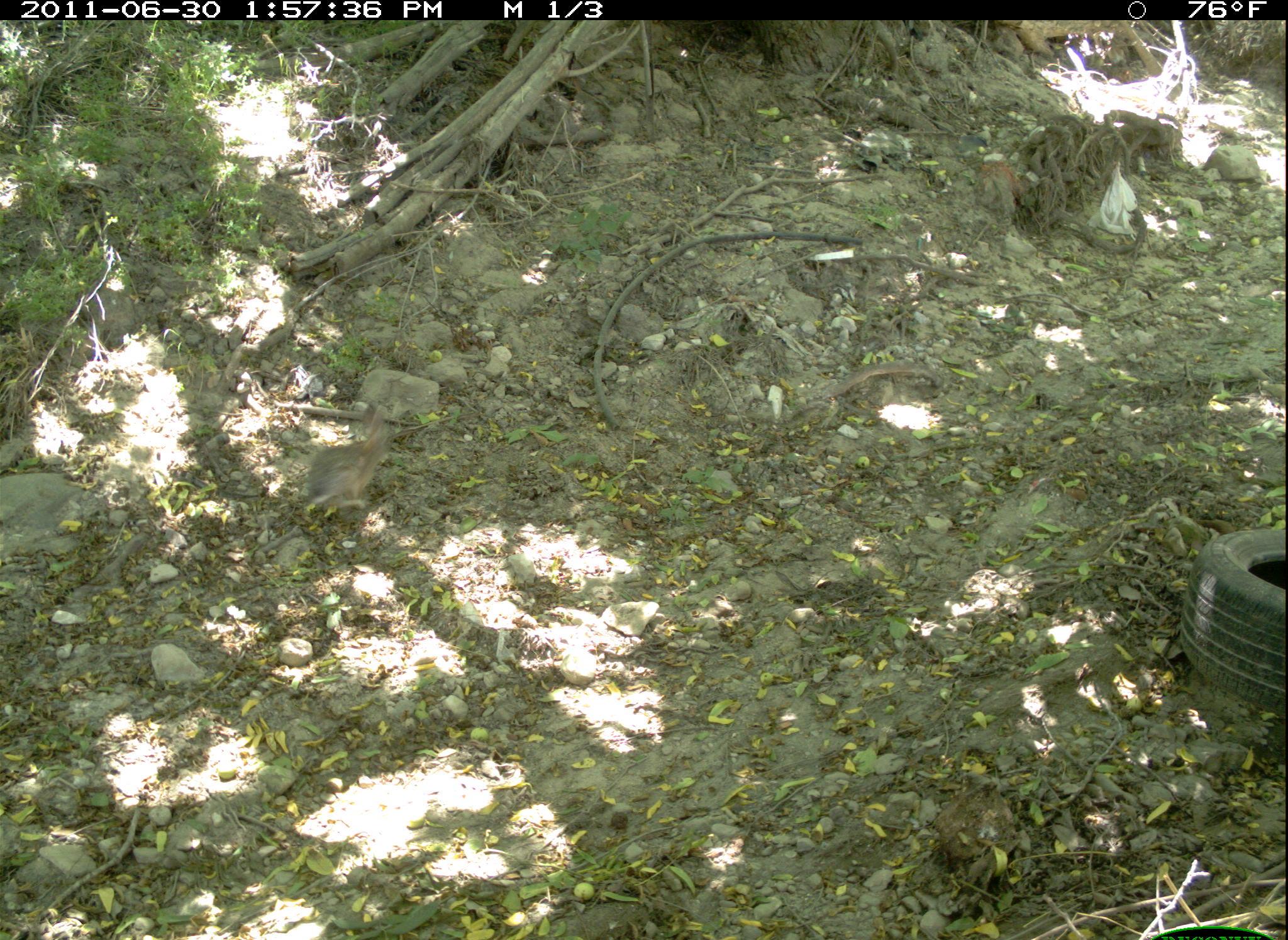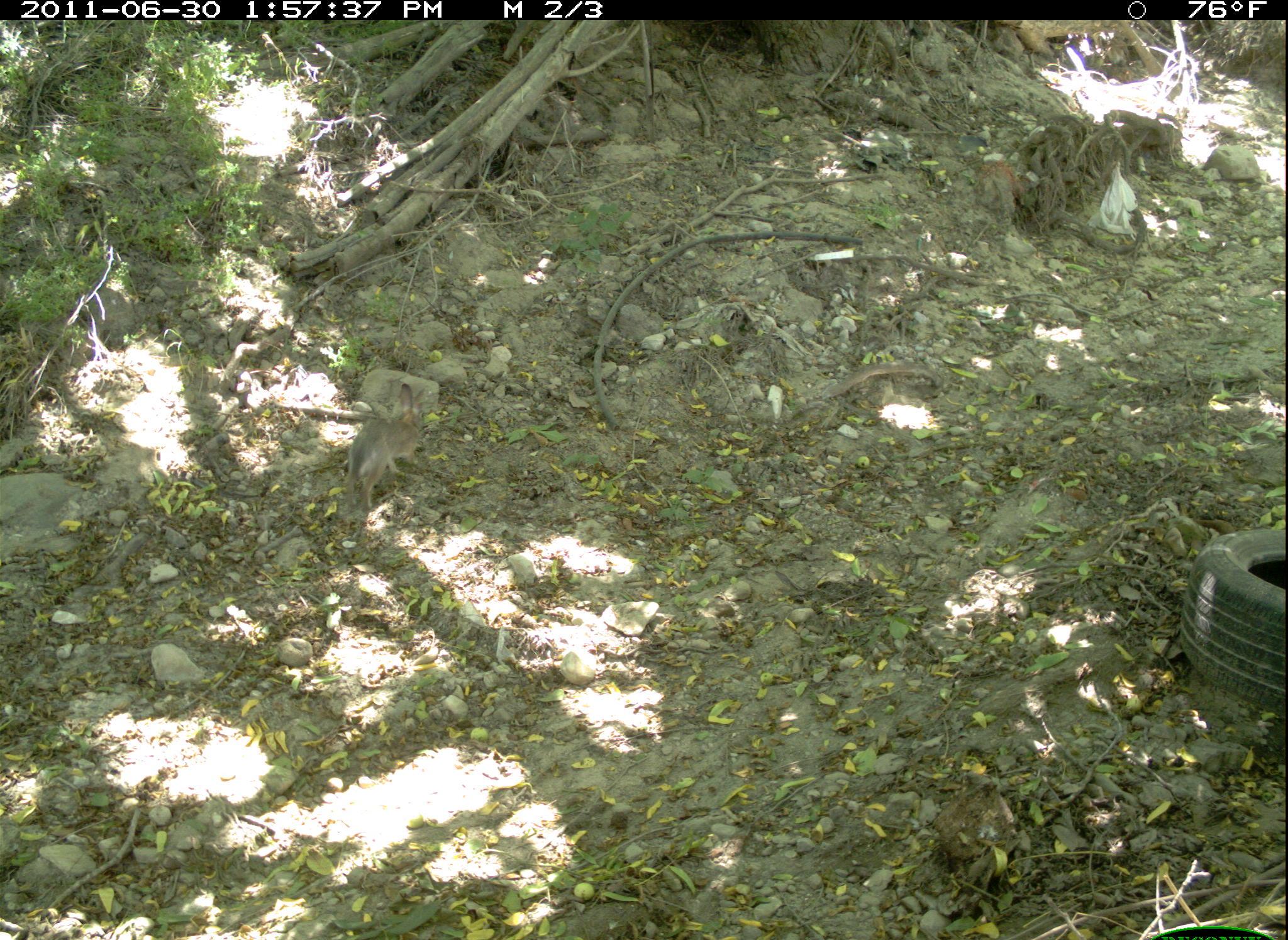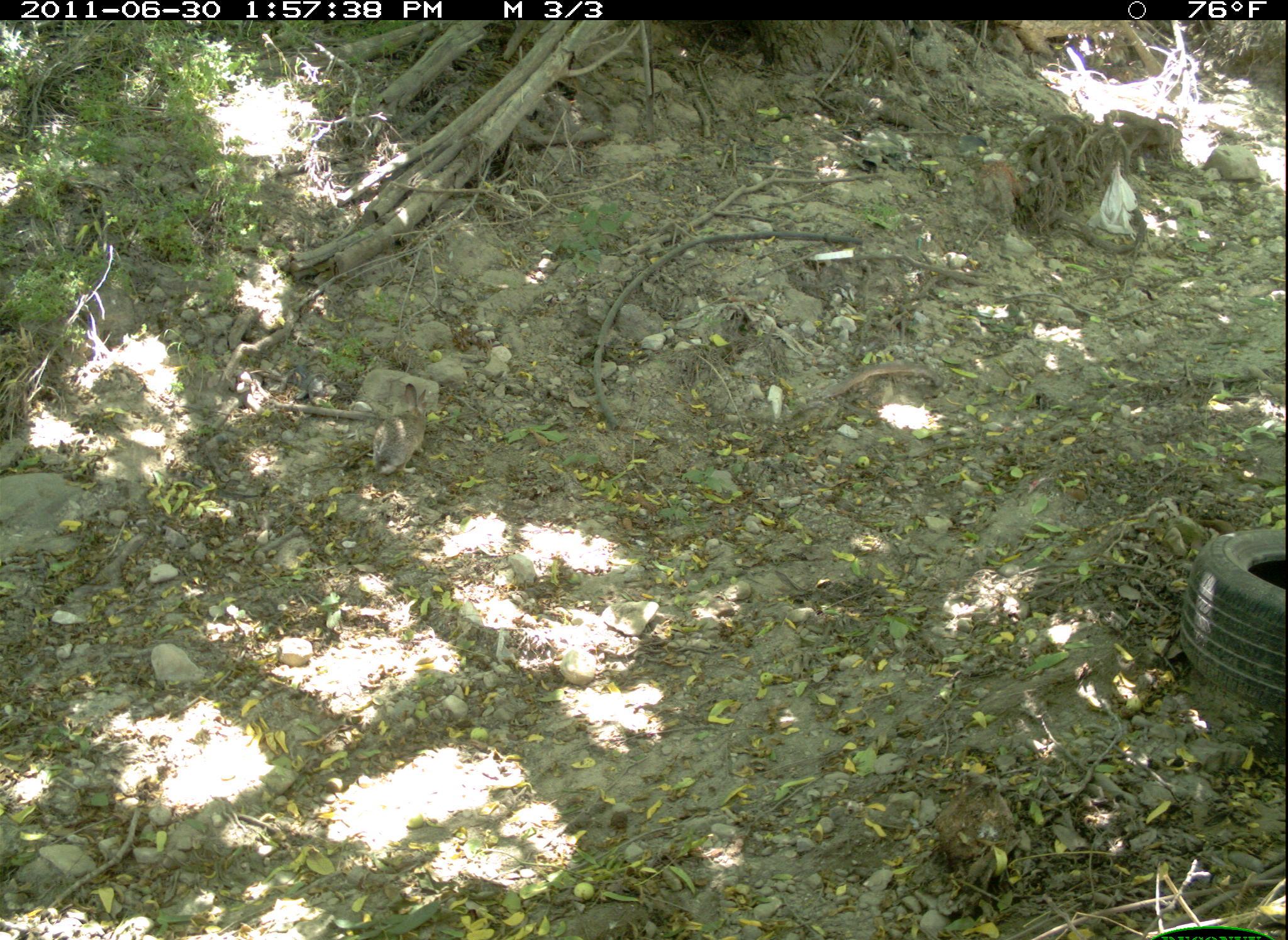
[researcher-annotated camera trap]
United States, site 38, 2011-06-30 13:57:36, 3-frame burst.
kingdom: Animalia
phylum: Chordata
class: Mammalia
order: Lagomorpha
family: Leporidae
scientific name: Leporidae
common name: rabbits and hares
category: rabbit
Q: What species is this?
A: Rabbit (rabbits and hares) (Leporidae).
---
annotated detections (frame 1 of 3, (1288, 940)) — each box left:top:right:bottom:
rabbit: 306:403:394:519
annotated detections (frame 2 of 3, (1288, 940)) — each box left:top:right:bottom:
rabbit: 335:381:431:515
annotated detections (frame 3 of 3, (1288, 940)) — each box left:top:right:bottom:
rabbit: 365:375:436:482